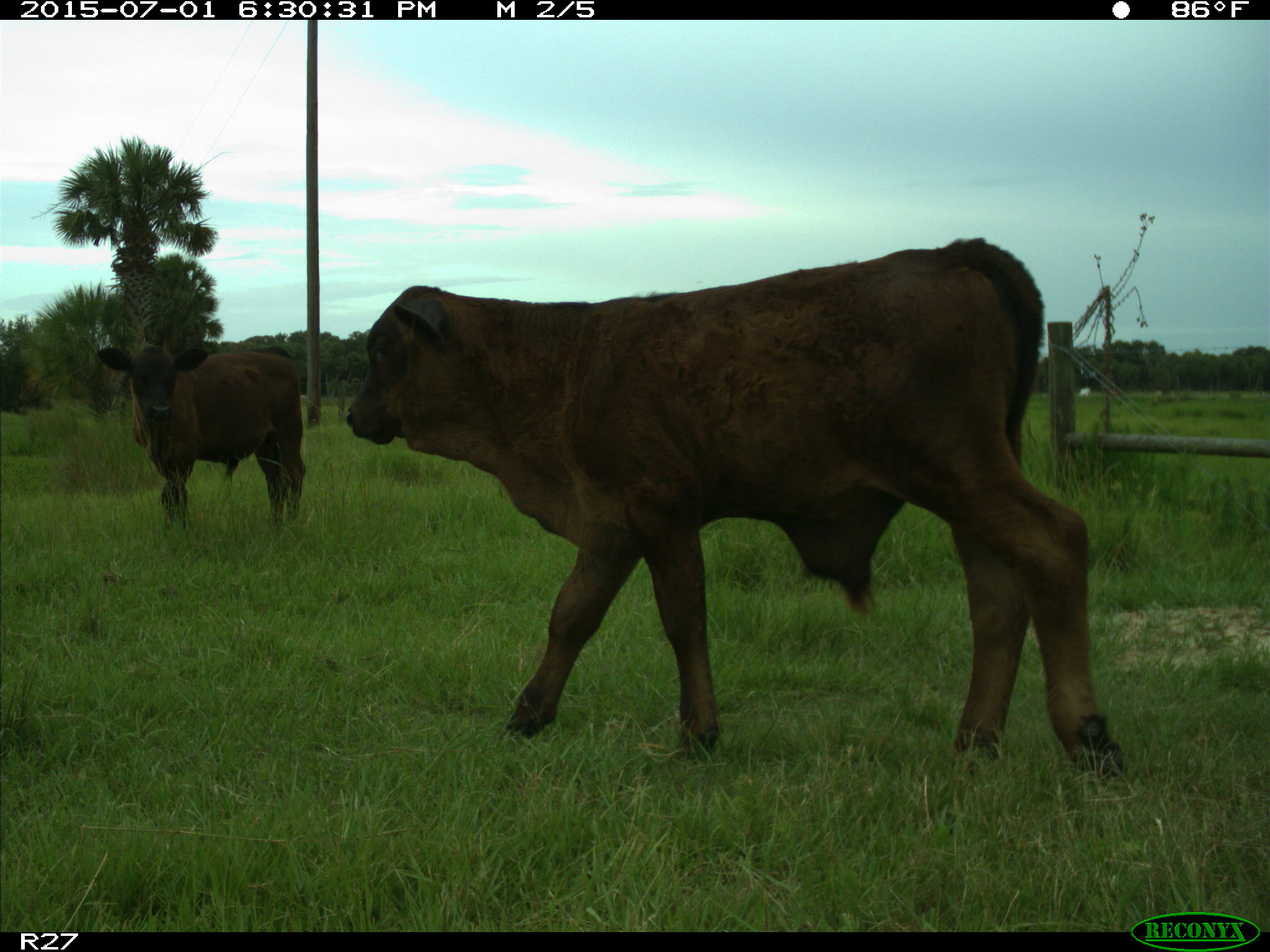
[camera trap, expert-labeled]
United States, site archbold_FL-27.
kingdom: Animalia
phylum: Chordata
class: Mammalia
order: Artiodactyla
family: Bovidae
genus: Bos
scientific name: Bos taurus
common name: domestic cow